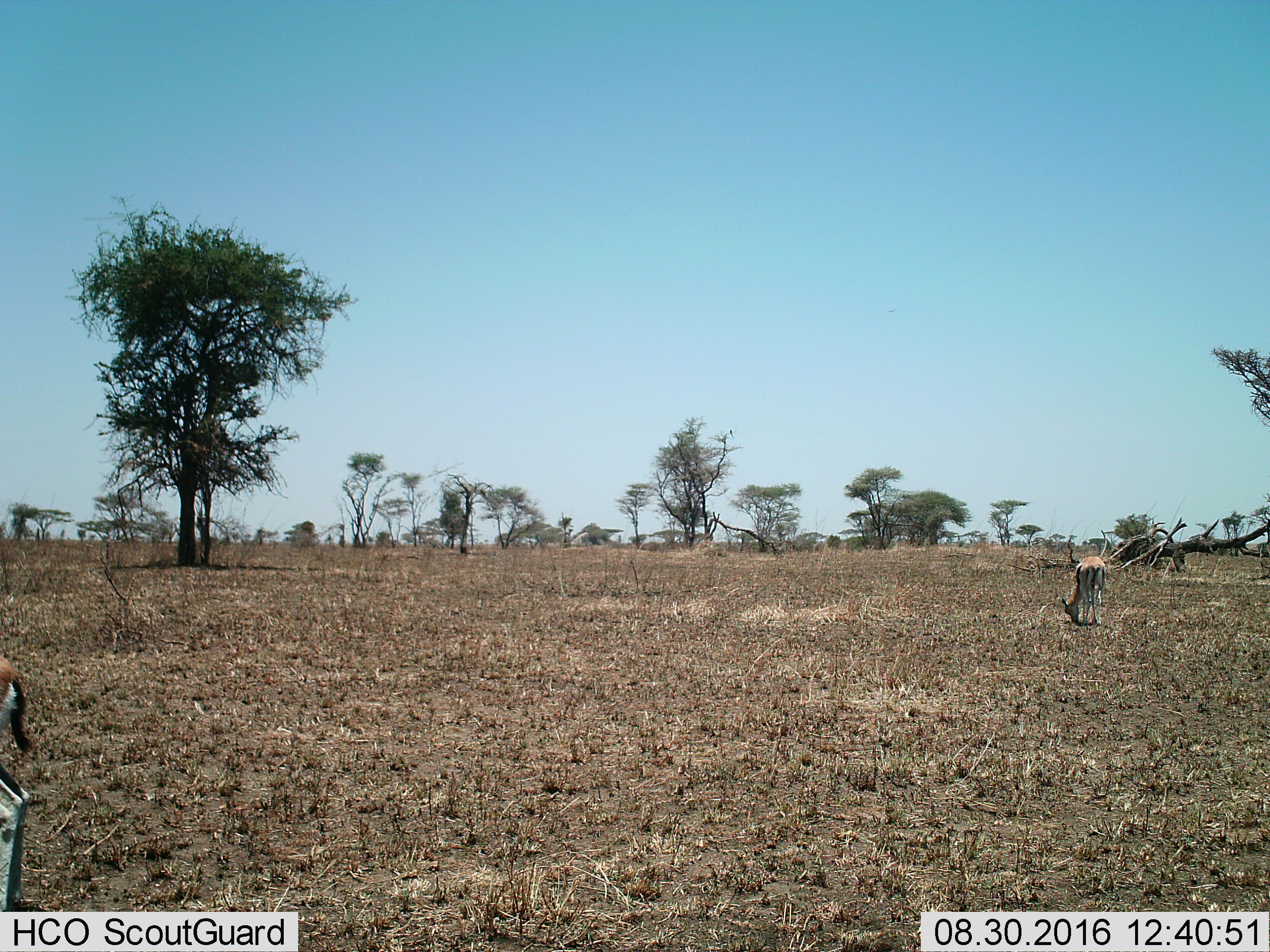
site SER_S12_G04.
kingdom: Animalia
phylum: Chordata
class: Mammalia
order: Artiodactyla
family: Bovidae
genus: Eudorcas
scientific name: Eudorcas thomsonii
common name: thomson's gazelle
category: gazellethomsons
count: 2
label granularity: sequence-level